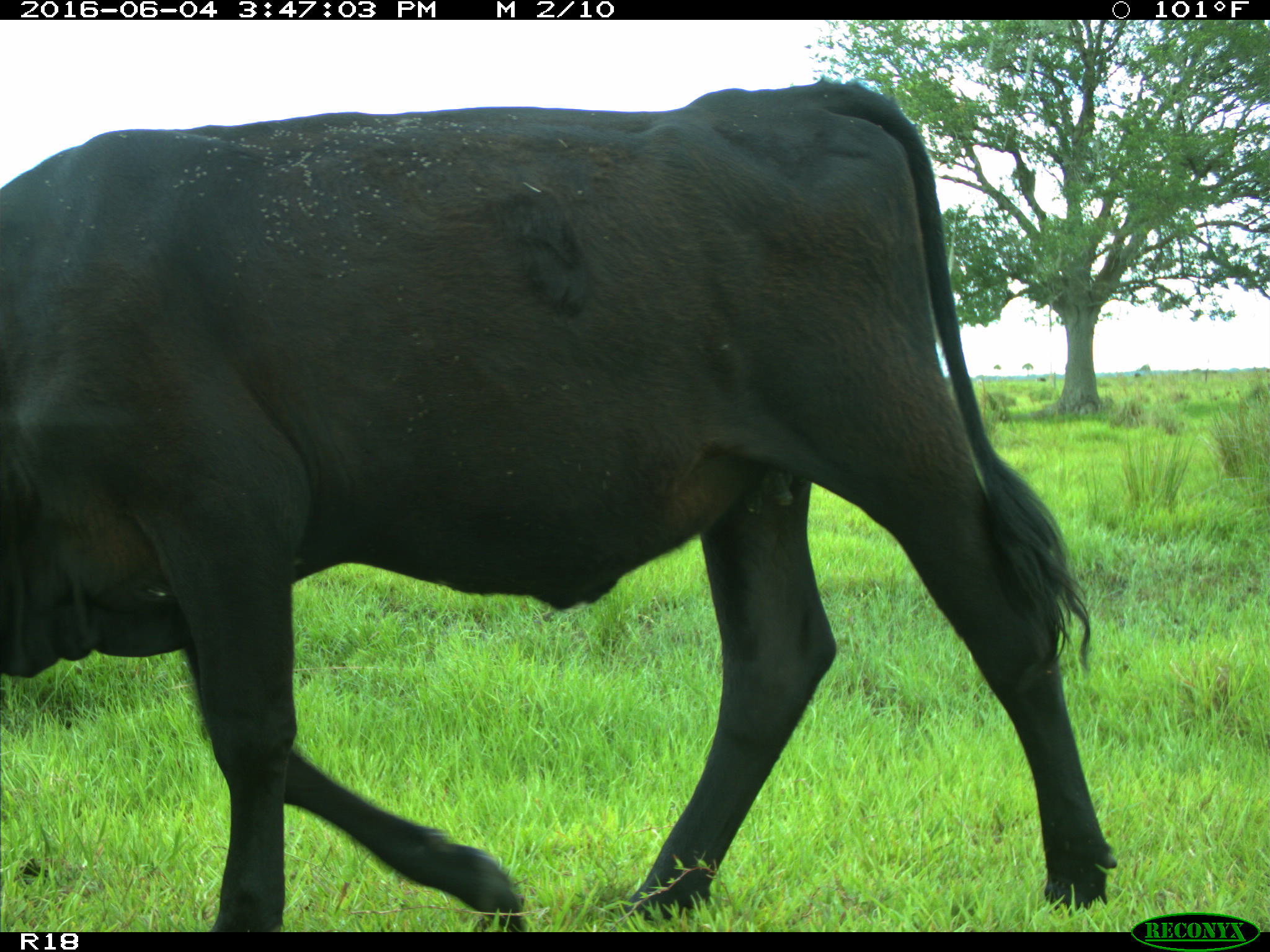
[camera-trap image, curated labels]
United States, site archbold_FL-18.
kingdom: Animalia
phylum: Chordata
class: Mammalia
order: Artiodactyla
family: Bovidae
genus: Bos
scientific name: Bos taurus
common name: domestic cow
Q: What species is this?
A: Bos taurus (domestic cow).